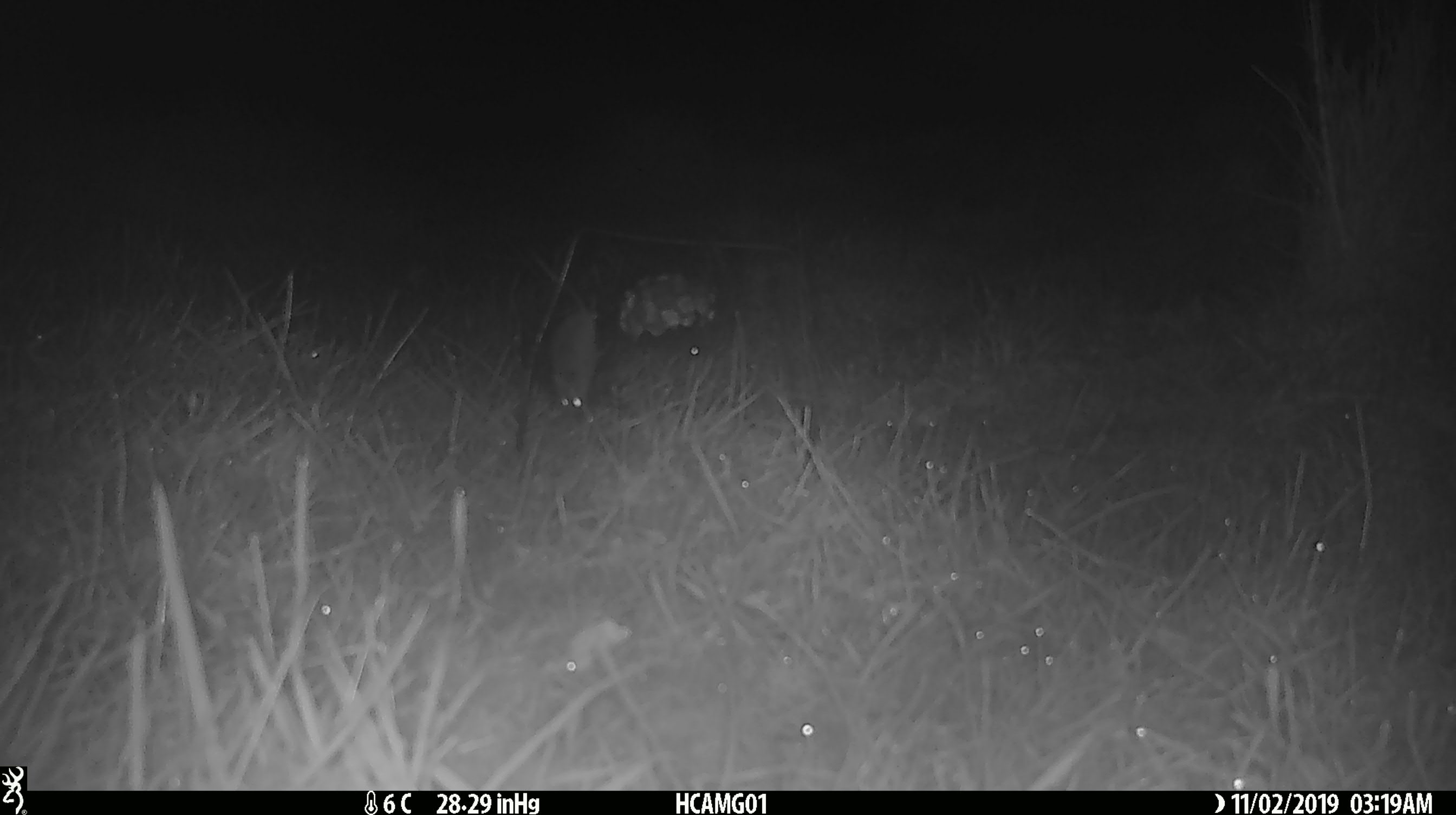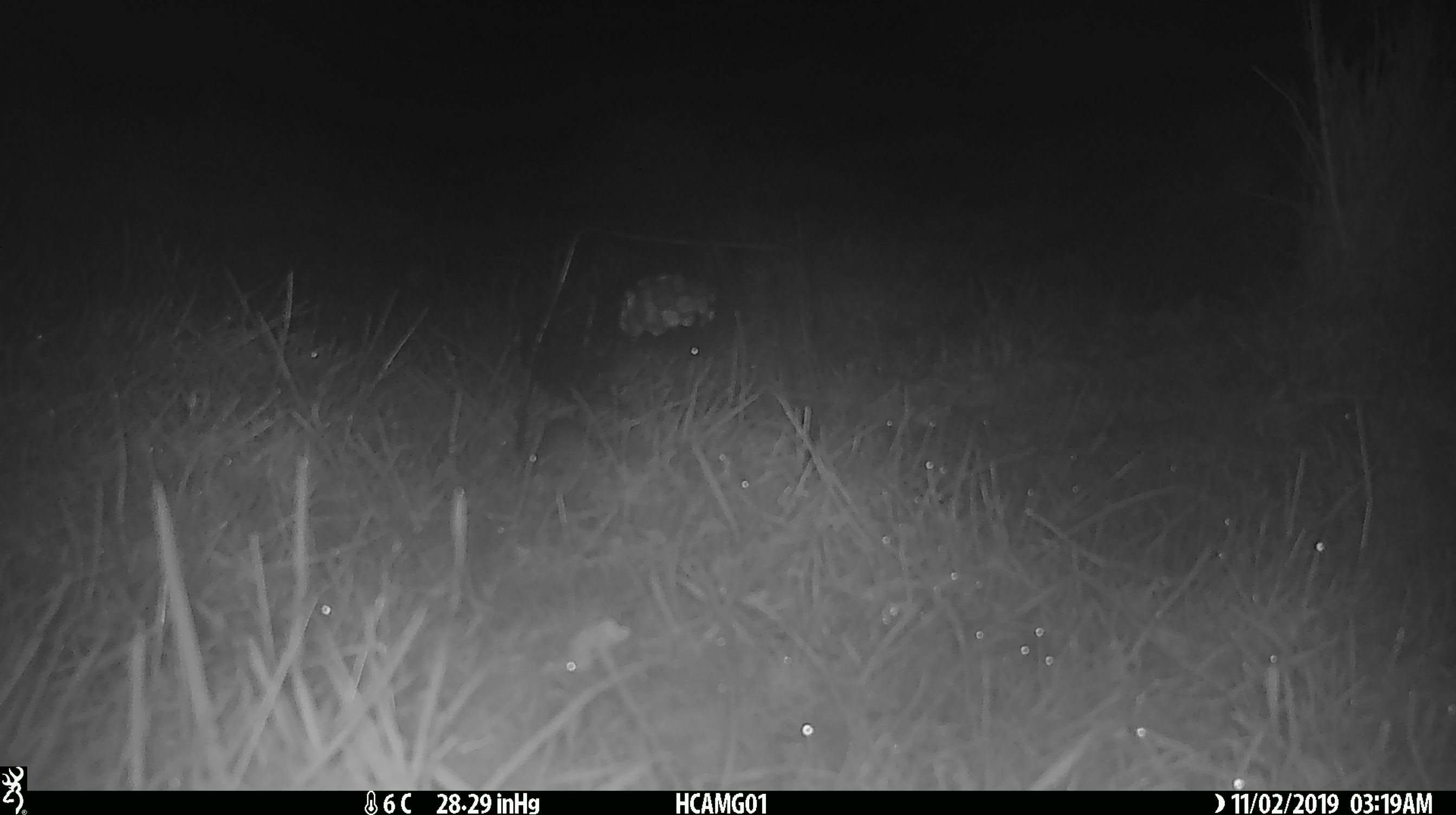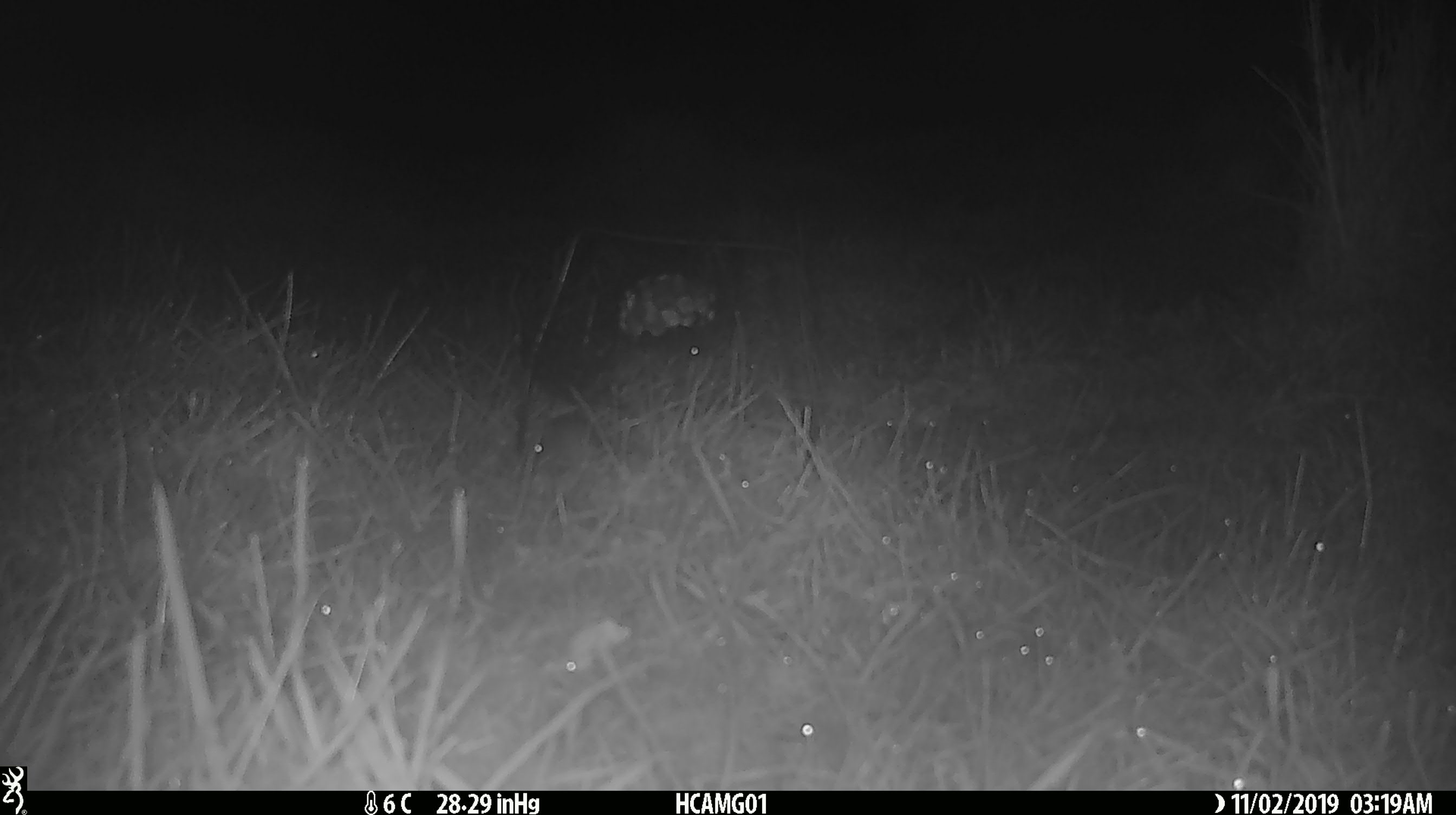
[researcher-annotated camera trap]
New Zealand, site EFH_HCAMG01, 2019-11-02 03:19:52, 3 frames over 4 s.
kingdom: Animalia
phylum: Chordata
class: Mammalia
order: Rodentia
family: Muridae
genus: Mus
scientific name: Mus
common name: mouse